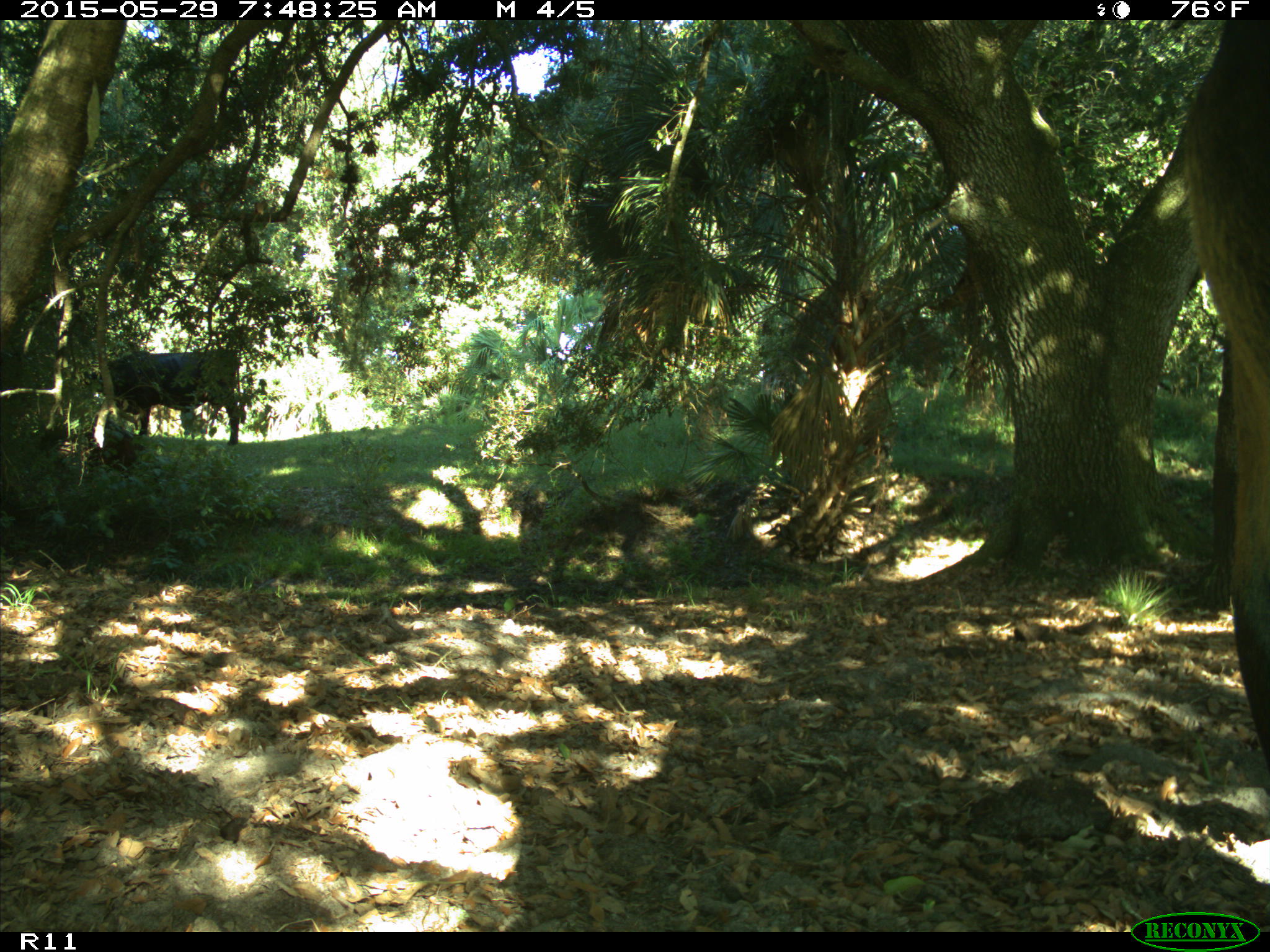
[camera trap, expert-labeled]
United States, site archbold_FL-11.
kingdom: Animalia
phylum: Chordata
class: Mammalia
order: Artiodactyla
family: Bovidae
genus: Bos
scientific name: Bos taurus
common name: domestic cow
Bos taurus (domestic cow).